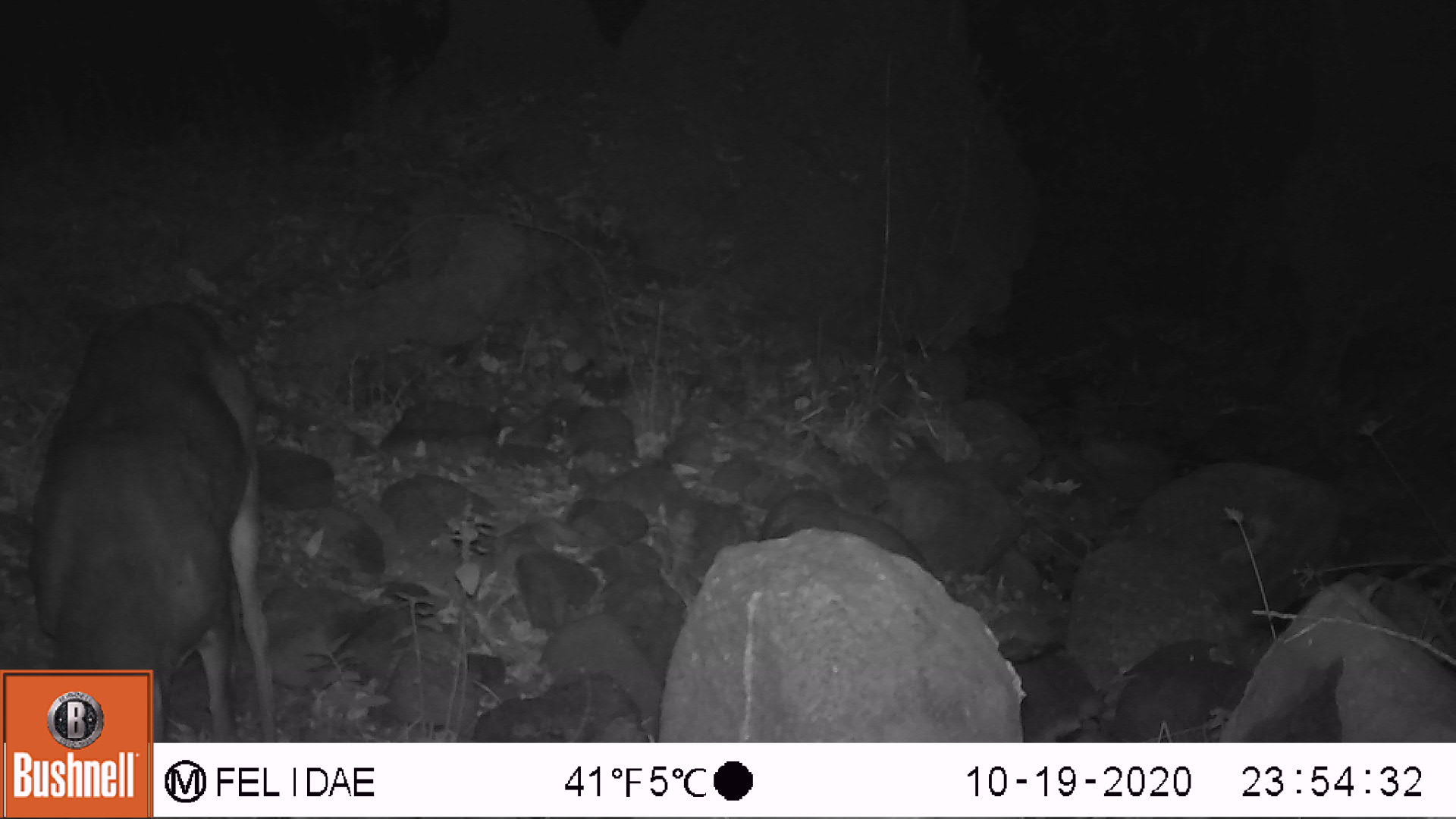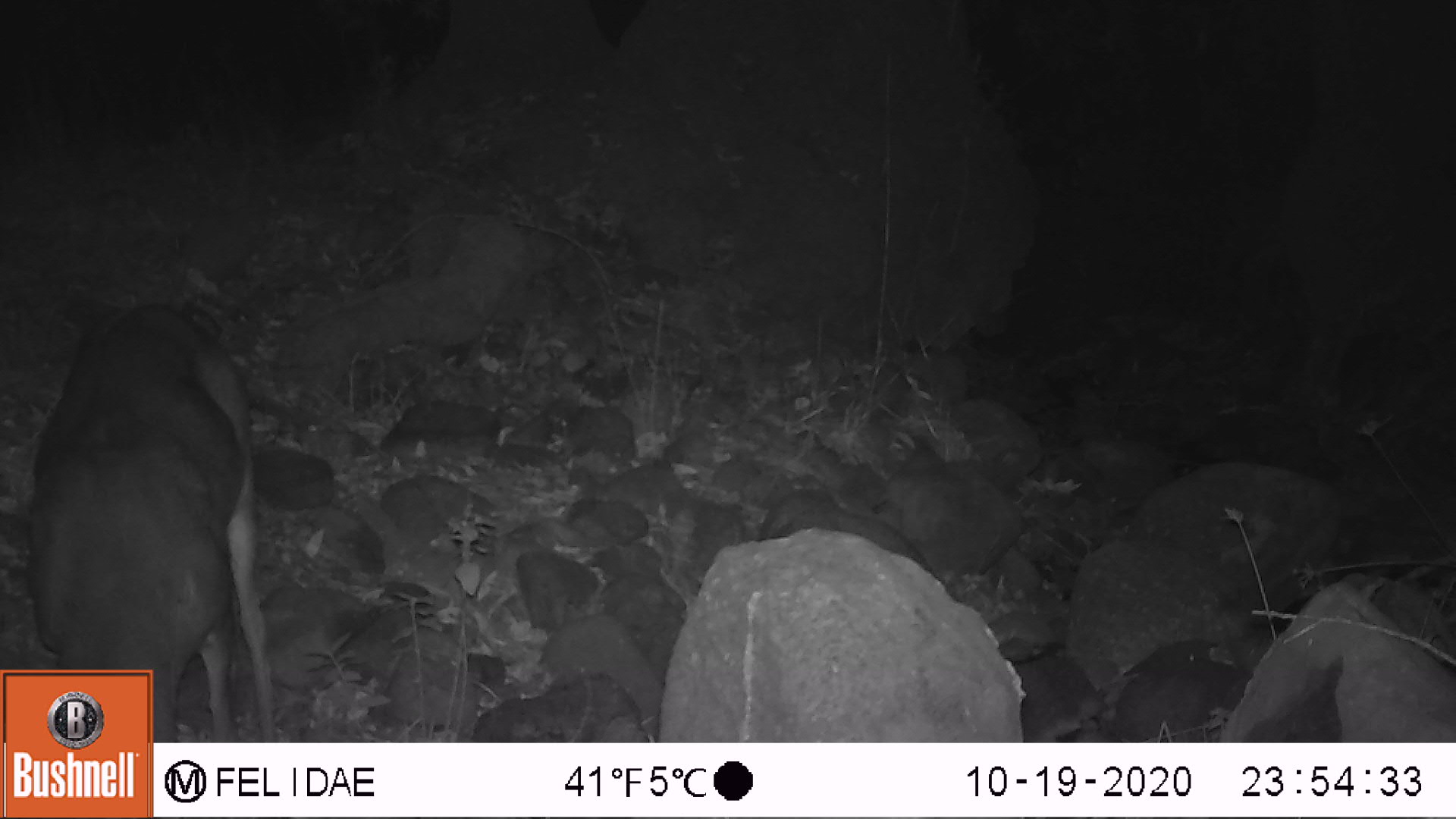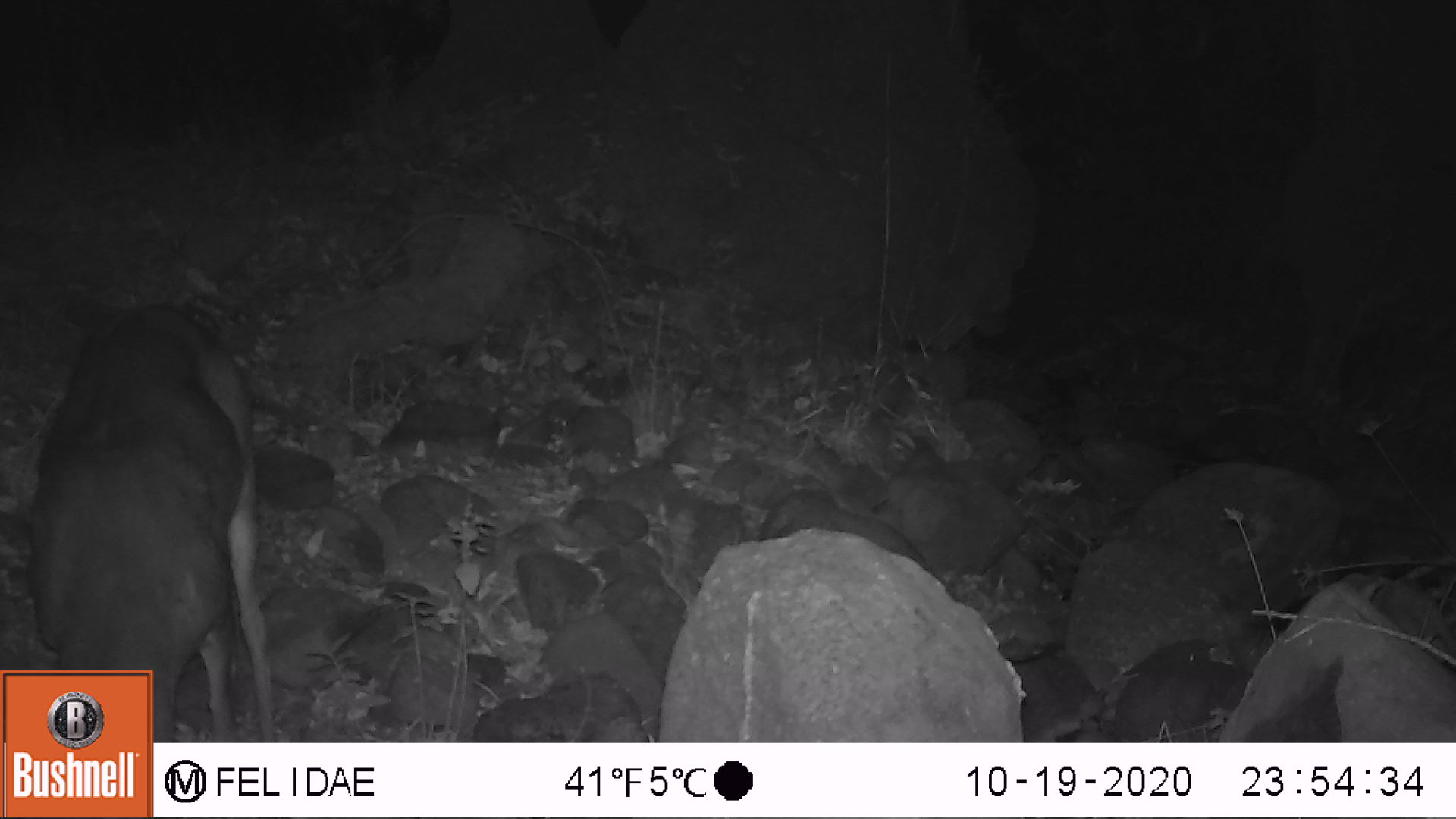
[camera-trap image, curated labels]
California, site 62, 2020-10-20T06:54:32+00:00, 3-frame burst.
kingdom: Animalia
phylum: Chordata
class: Mammalia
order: Artiodactyla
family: Cervidae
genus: Odocoileus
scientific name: Odocoileus hemionus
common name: mule deer